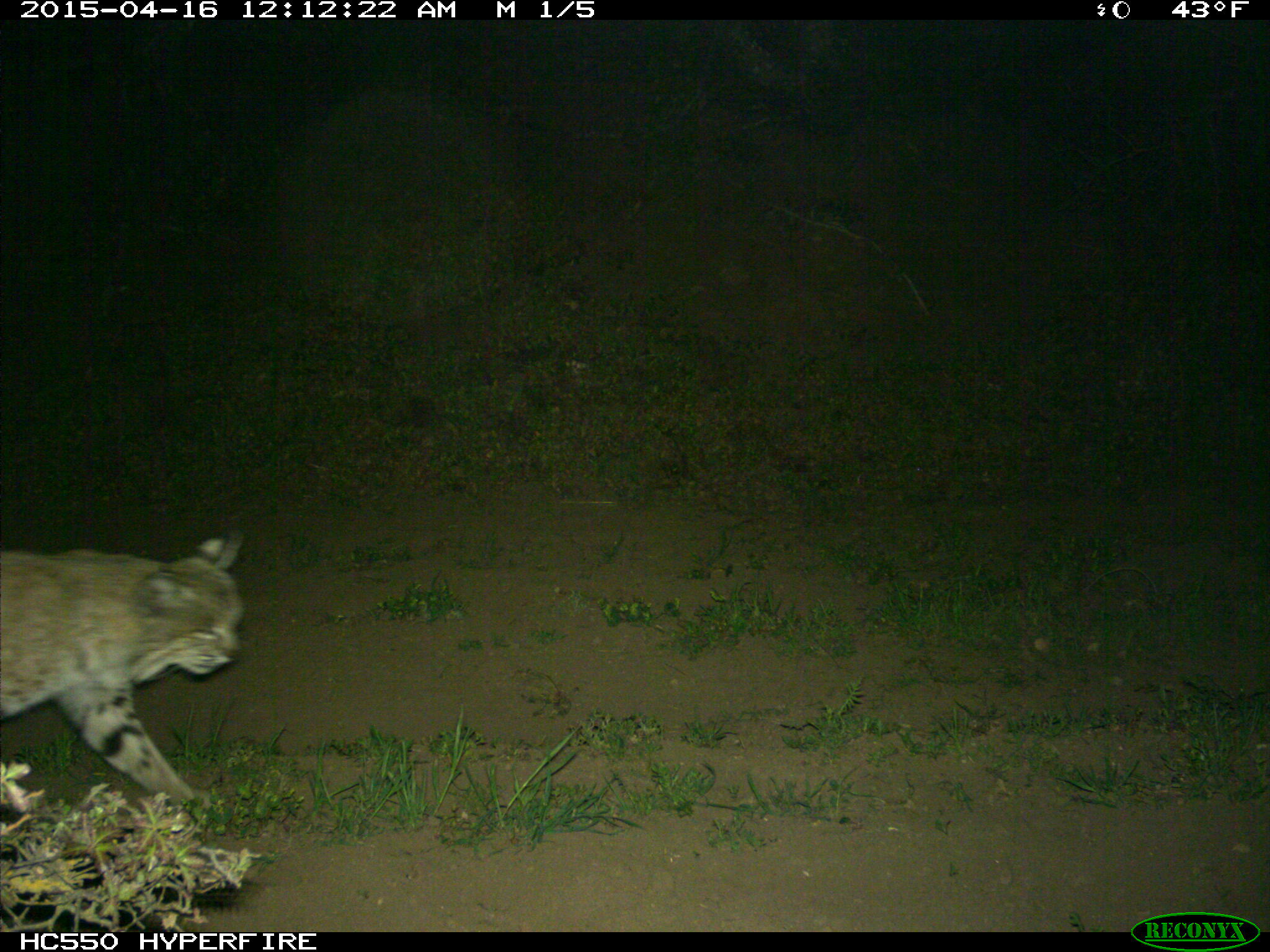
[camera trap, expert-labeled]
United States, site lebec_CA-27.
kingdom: Animalia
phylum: Chordata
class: Mammalia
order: Carnivora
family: Felidae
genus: Lynx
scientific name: Lynx rufus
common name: bobcat